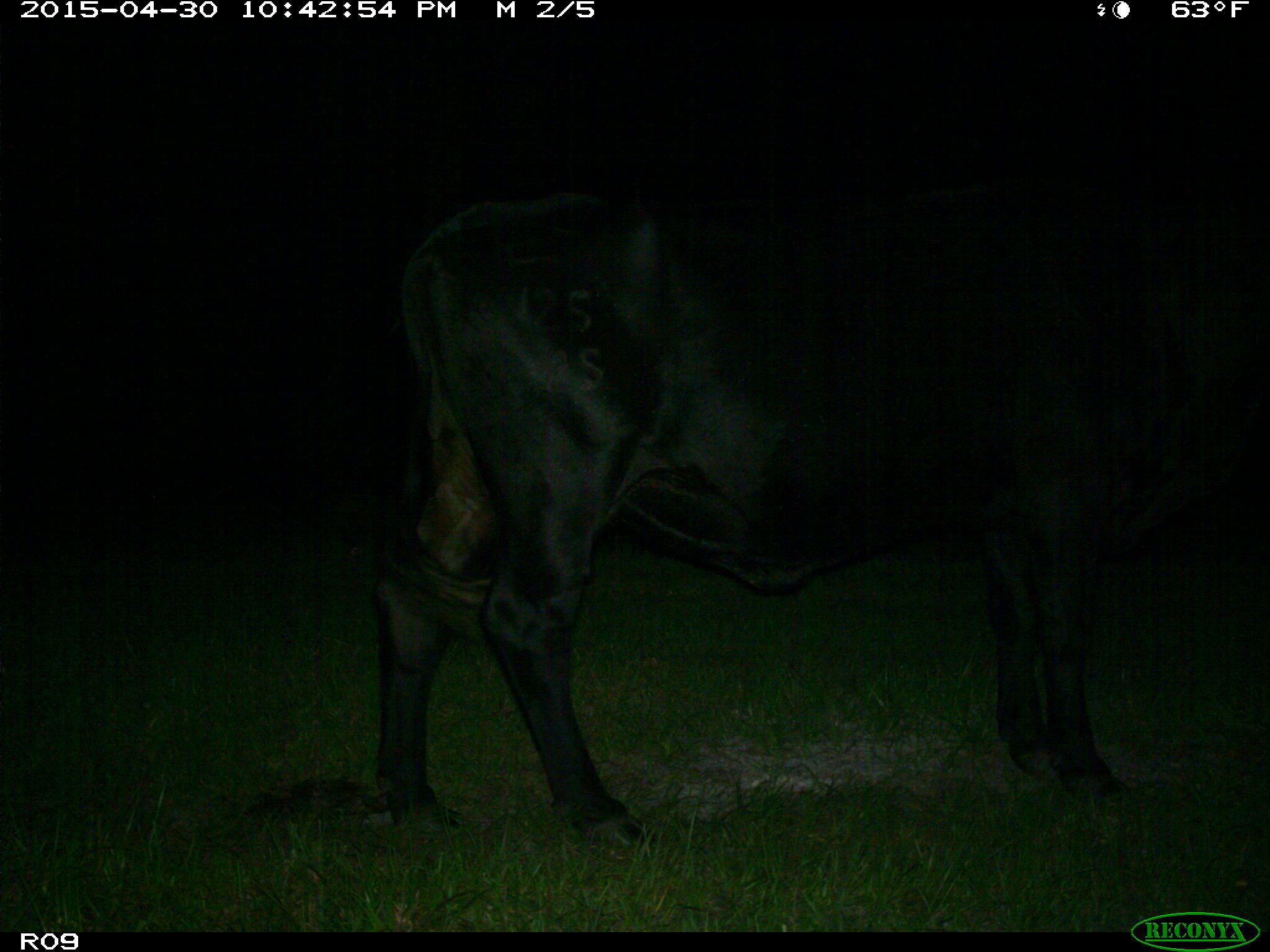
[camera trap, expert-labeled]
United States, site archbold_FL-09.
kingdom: Animalia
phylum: Chordata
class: Mammalia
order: Artiodactyla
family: Bovidae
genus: Bos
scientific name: Bos taurus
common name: domestic cow